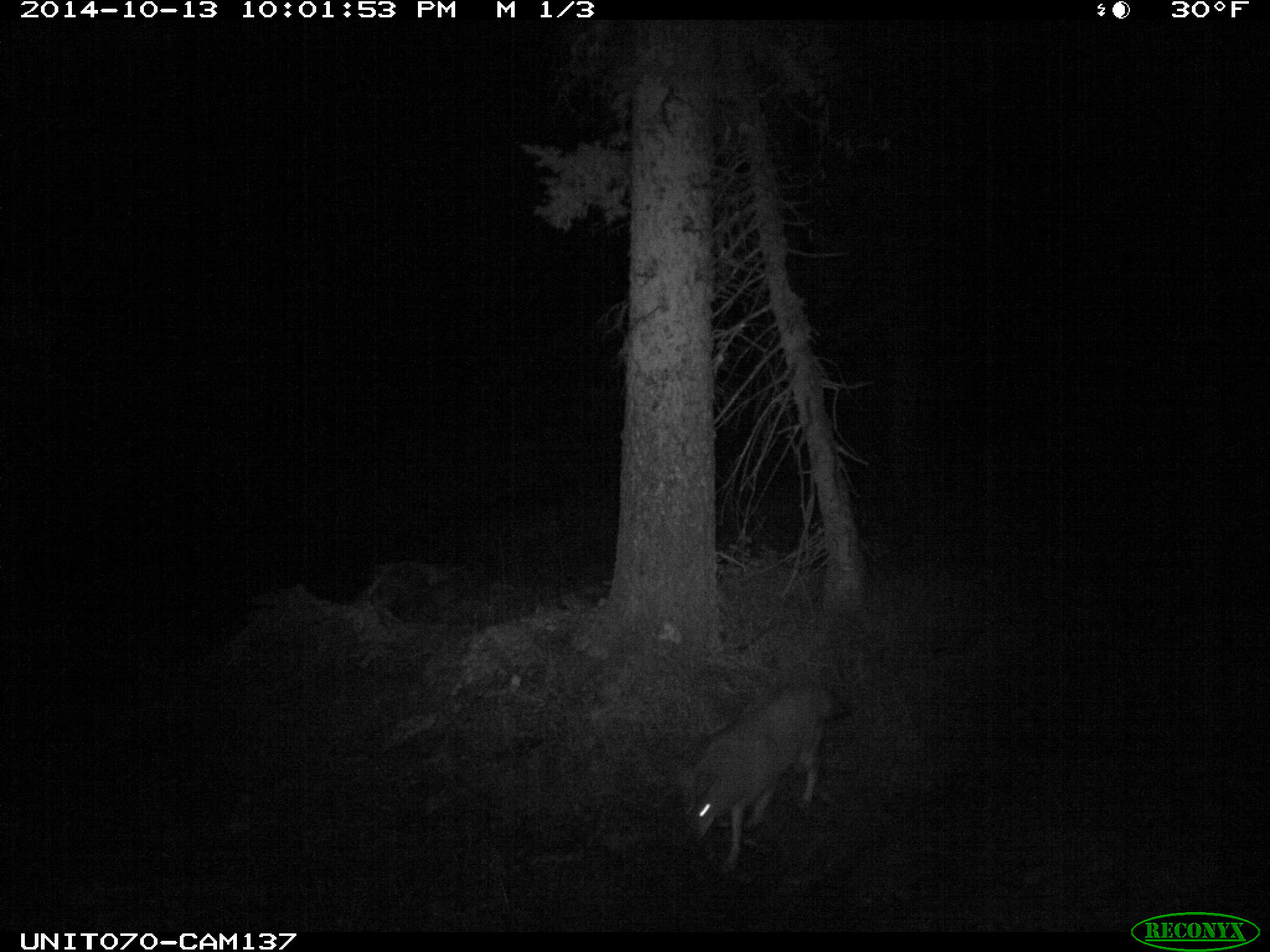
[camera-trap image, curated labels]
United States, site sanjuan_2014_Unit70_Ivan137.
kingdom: Animalia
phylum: Chordata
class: Mammalia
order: Carnivora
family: Canidae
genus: Canis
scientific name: Canis latrans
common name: coyote